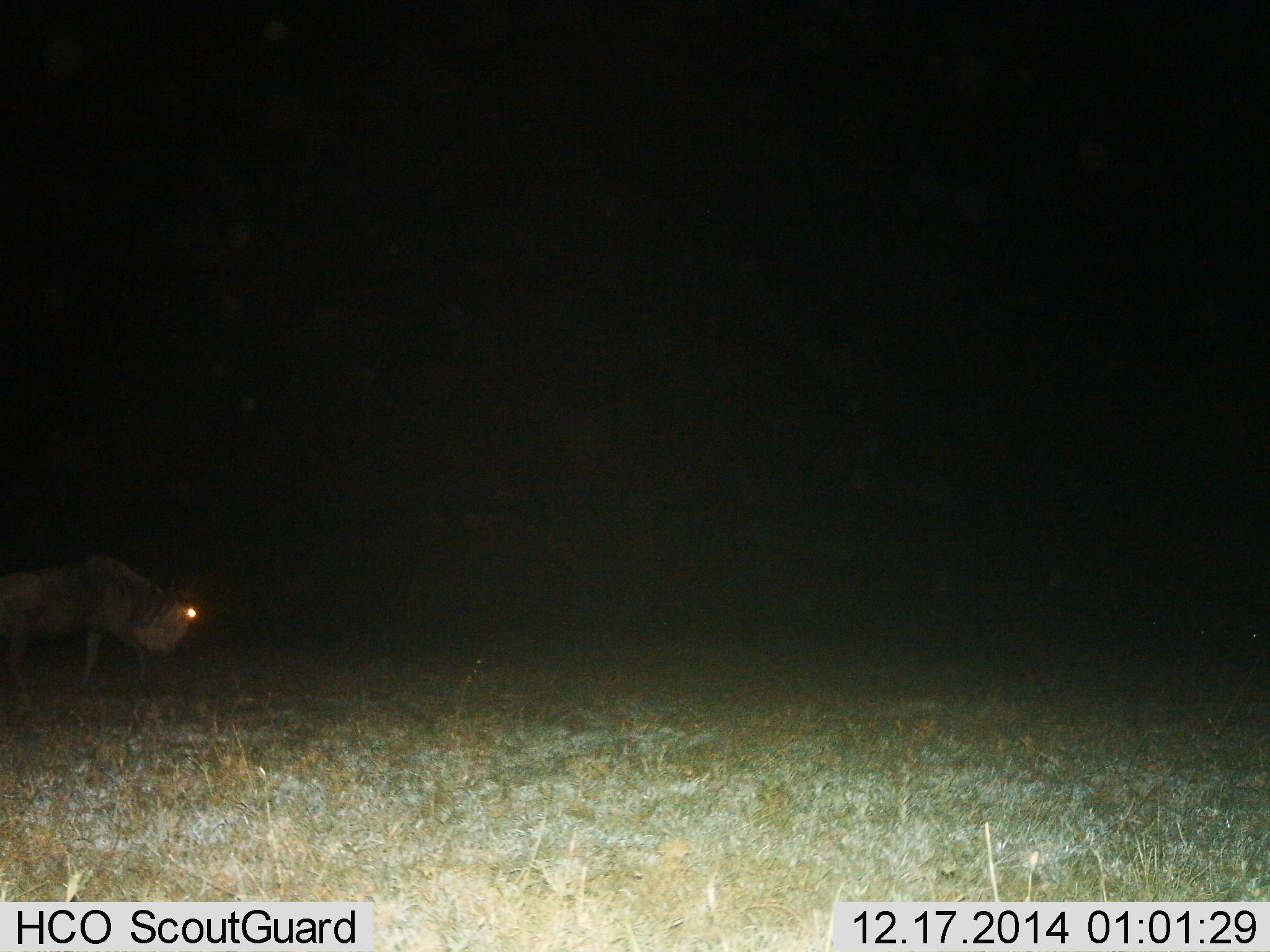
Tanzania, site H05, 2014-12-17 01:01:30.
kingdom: Animalia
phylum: Chordata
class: Mammalia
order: Artiodactyla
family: Bovidae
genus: Connochaetes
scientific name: Connochaetes taurinus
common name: blue wildebeest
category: wildebeest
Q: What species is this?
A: Wildebeest (blue wildebeest) (Connochaetes taurinus).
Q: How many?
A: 1.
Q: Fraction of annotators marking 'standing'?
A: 9%.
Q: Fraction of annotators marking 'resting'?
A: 9%.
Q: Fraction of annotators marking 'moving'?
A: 73%.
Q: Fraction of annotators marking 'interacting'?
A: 0%.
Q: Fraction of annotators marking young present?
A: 0%.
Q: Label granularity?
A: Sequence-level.